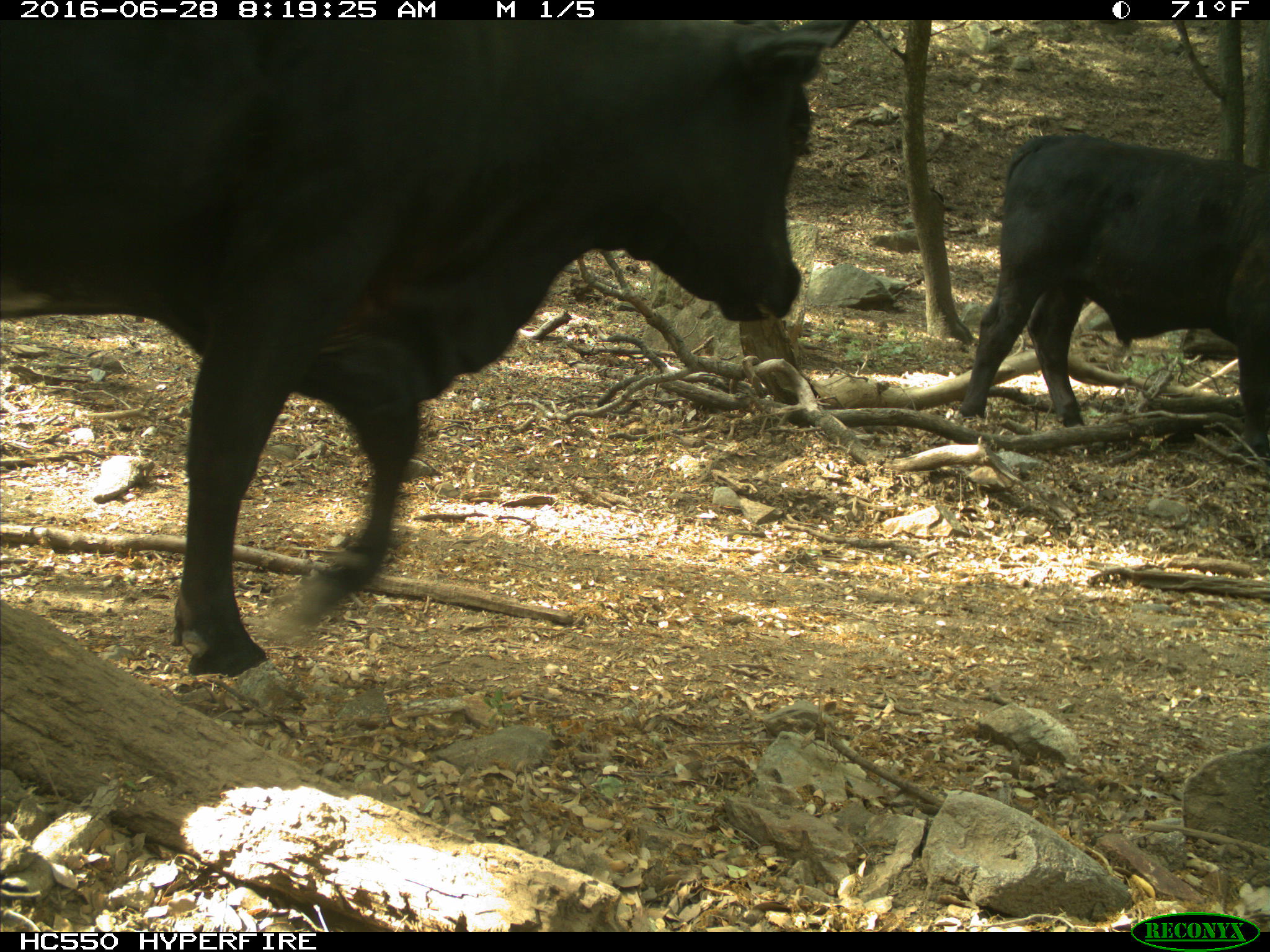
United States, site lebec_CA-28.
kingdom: Animalia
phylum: Chordata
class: Mammalia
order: Artiodactyla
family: Bovidae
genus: Bos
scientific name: Bos taurus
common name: domestic cow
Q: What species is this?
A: Bos taurus (domestic cow).